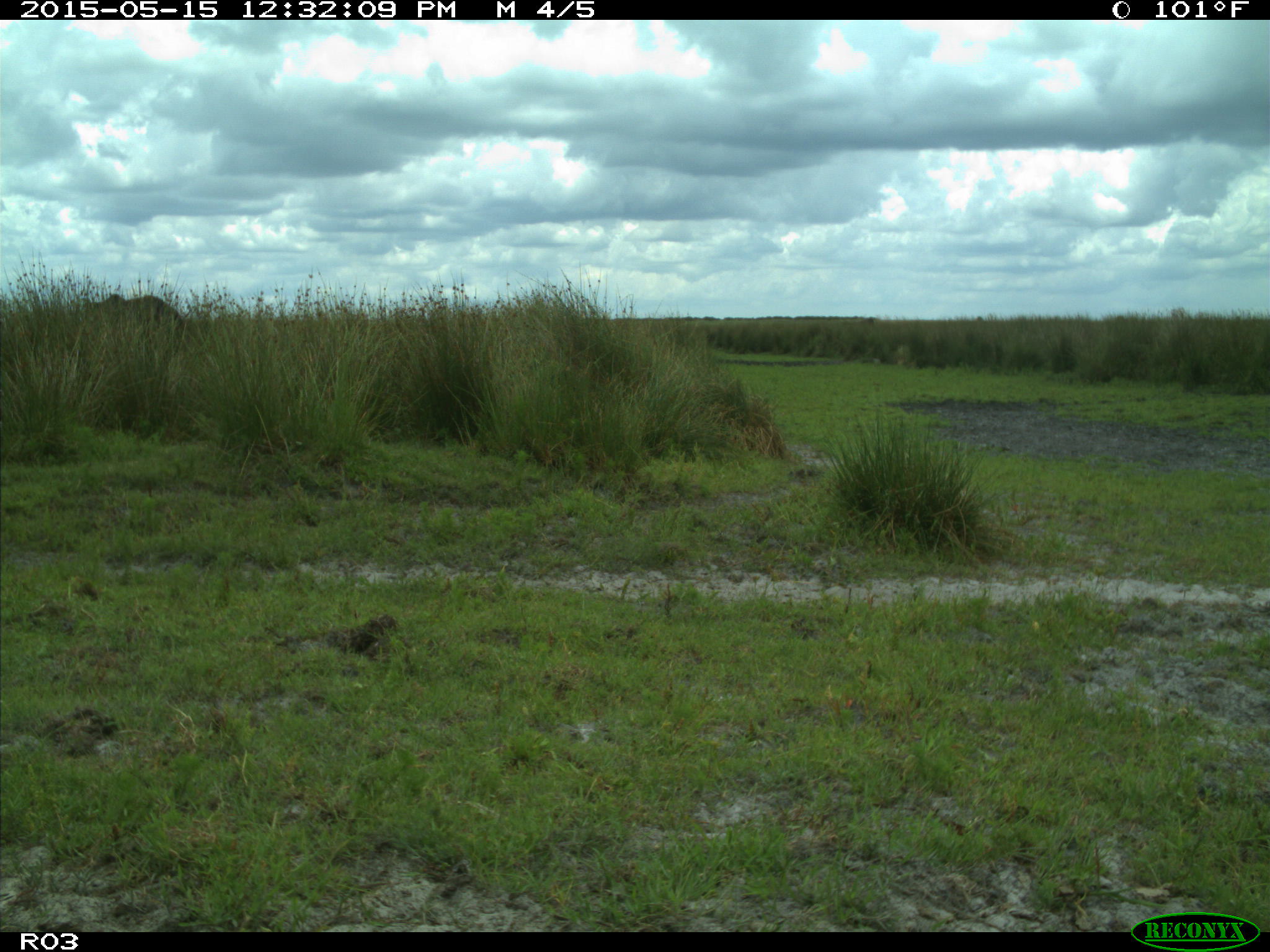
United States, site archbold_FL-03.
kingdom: Animalia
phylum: Chordata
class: Mammalia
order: Artiodactyla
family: Bovidae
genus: Bos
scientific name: Bos taurus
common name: domestic cow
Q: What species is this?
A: Bos taurus (domestic cow).